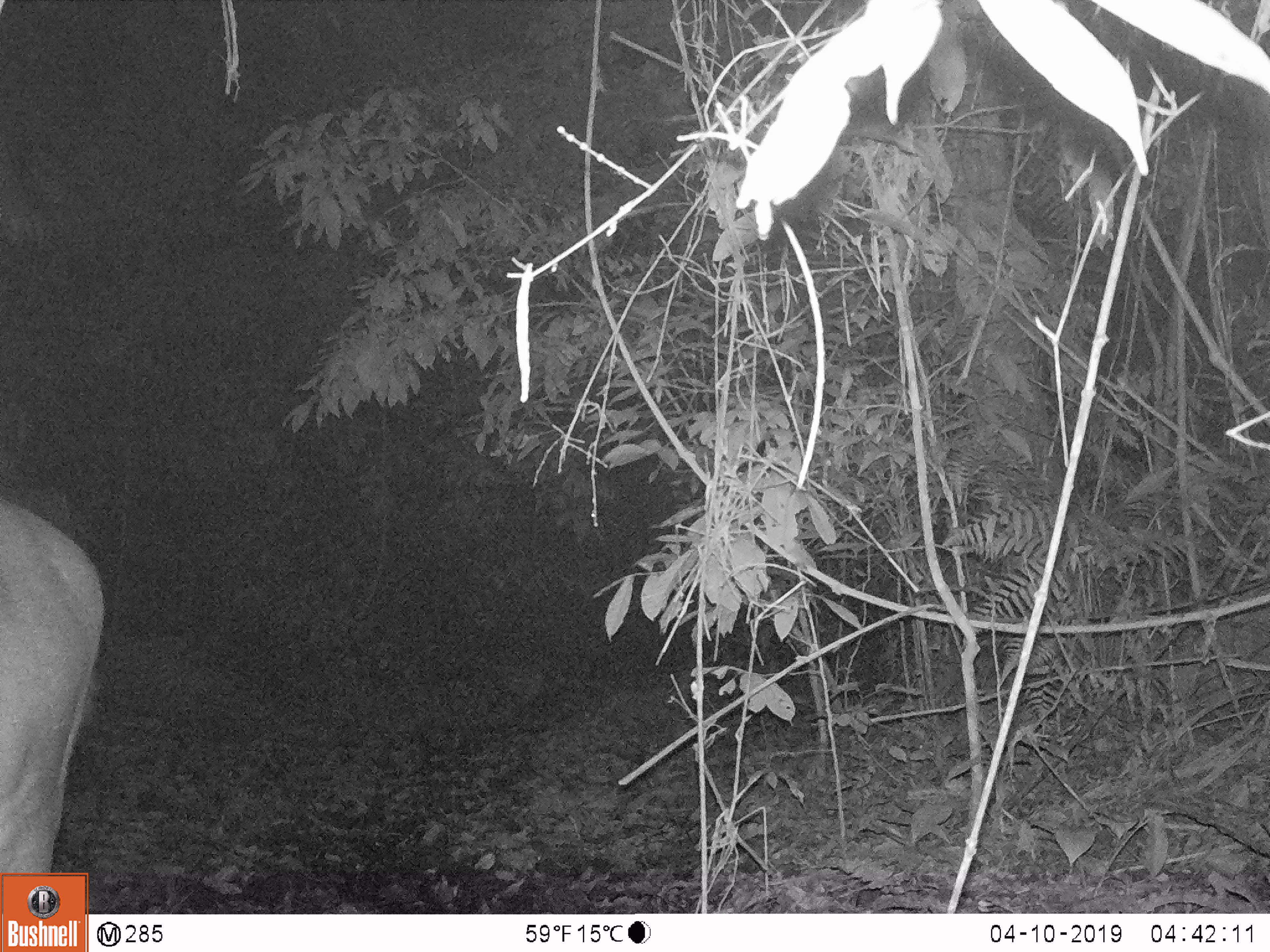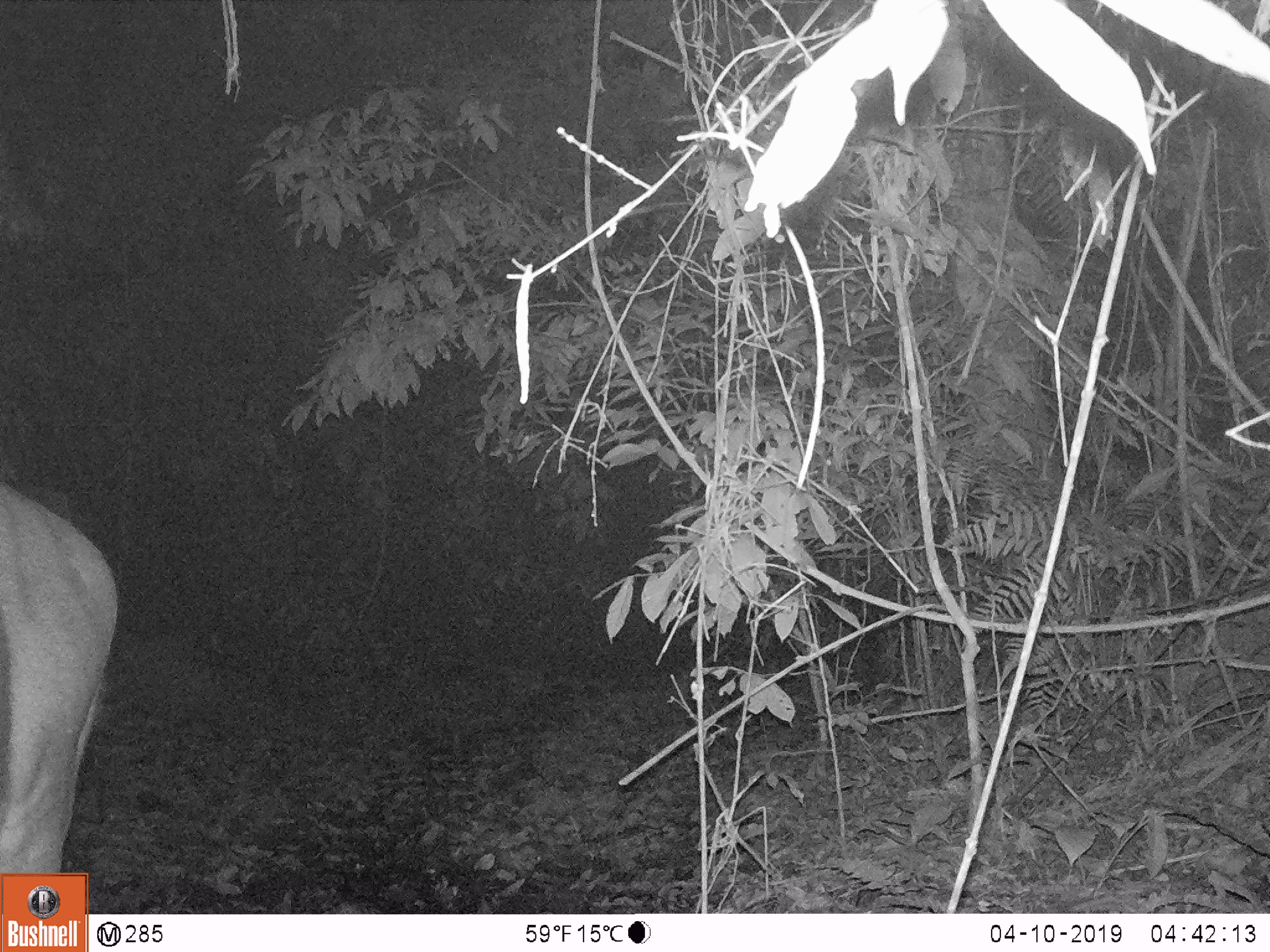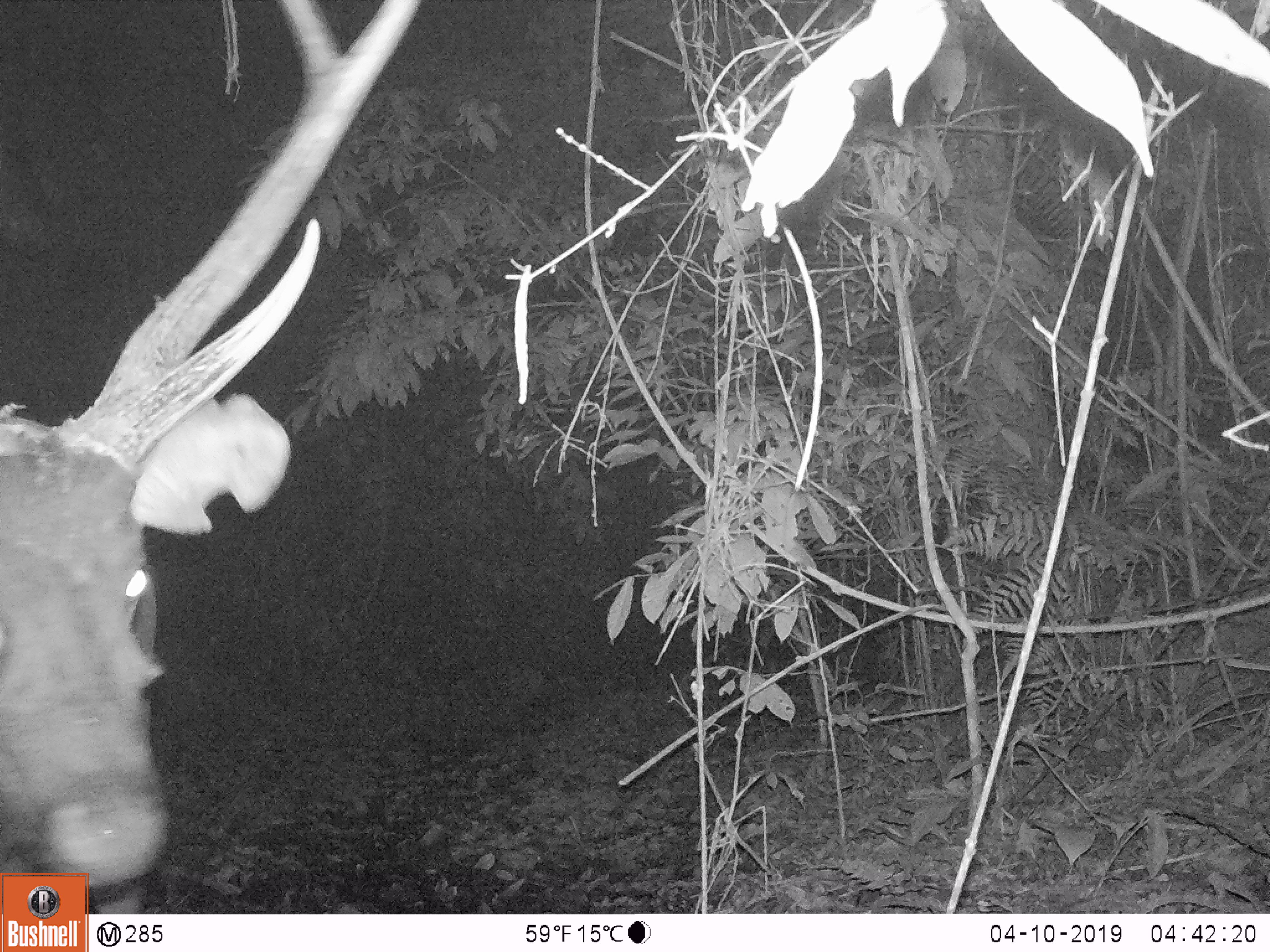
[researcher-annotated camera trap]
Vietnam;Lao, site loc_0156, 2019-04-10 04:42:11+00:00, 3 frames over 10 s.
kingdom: Animalia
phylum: Chordata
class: Mammalia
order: Artiodactyla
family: Cervidae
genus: Rusa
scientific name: Rusa unicolor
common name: sambar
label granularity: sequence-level